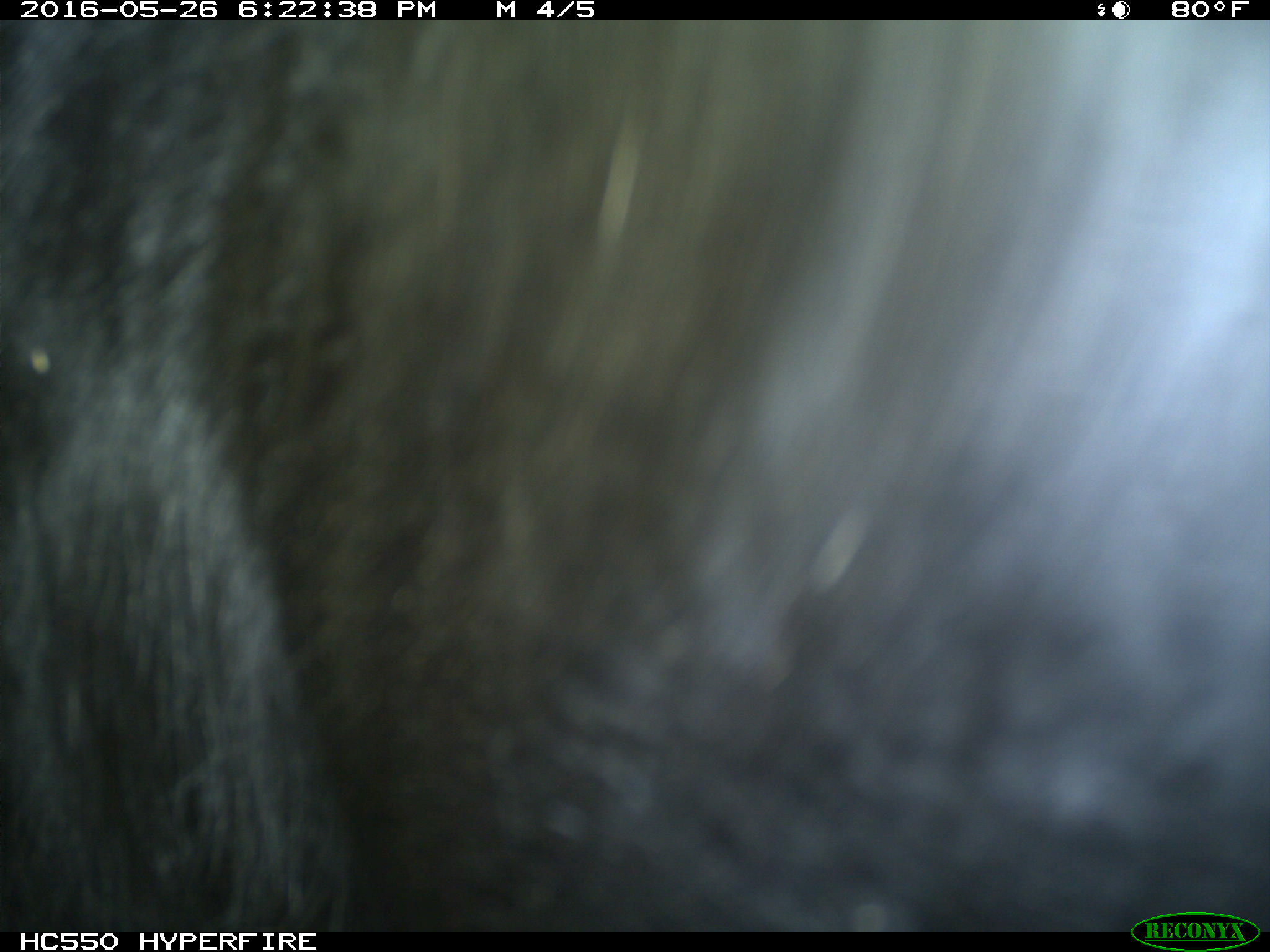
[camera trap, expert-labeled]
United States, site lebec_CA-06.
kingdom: Animalia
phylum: Chordata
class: Mammalia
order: Artiodactyla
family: Bovidae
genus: Bos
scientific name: Bos taurus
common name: domestic cow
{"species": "Bos taurus (domestic cow)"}